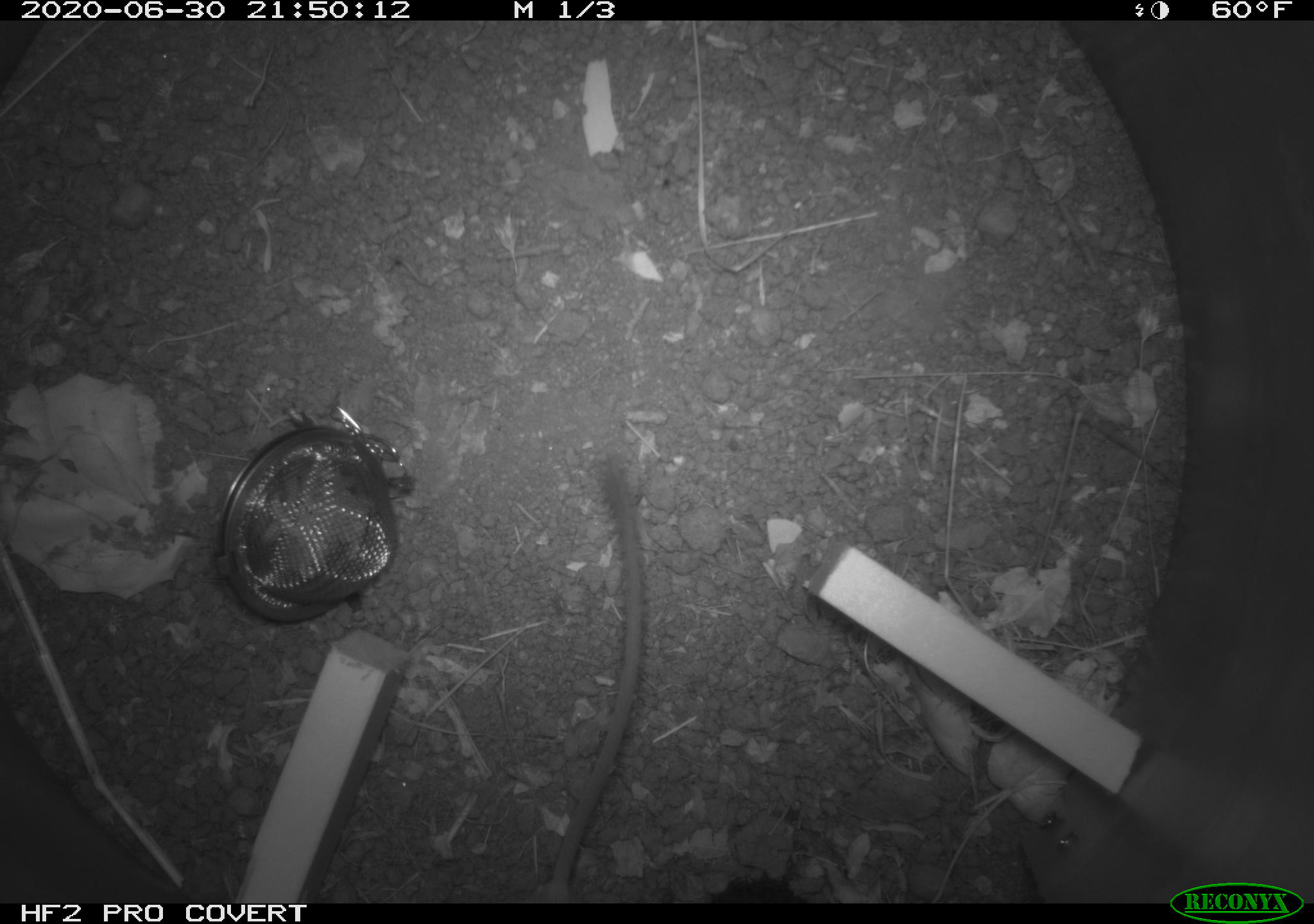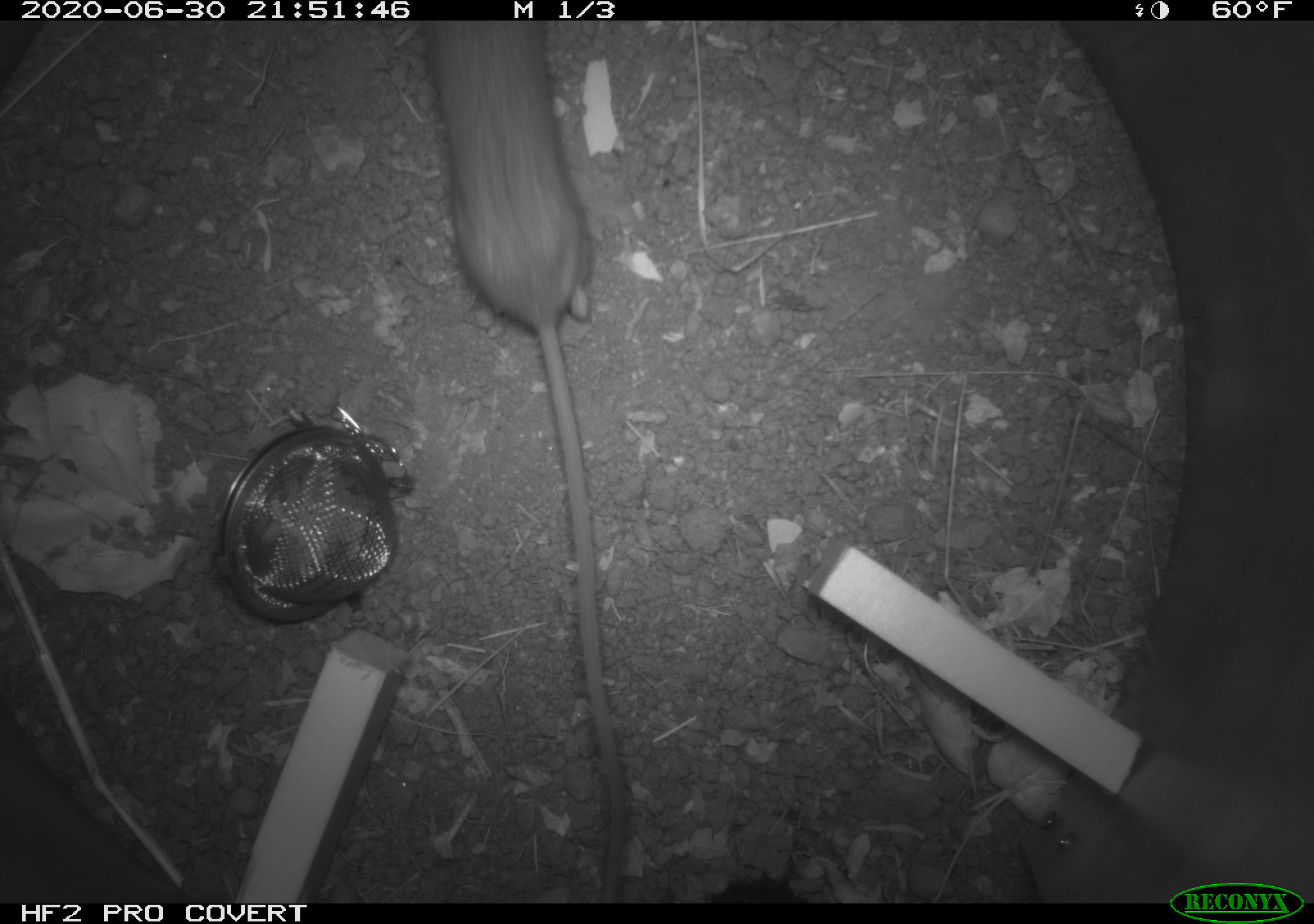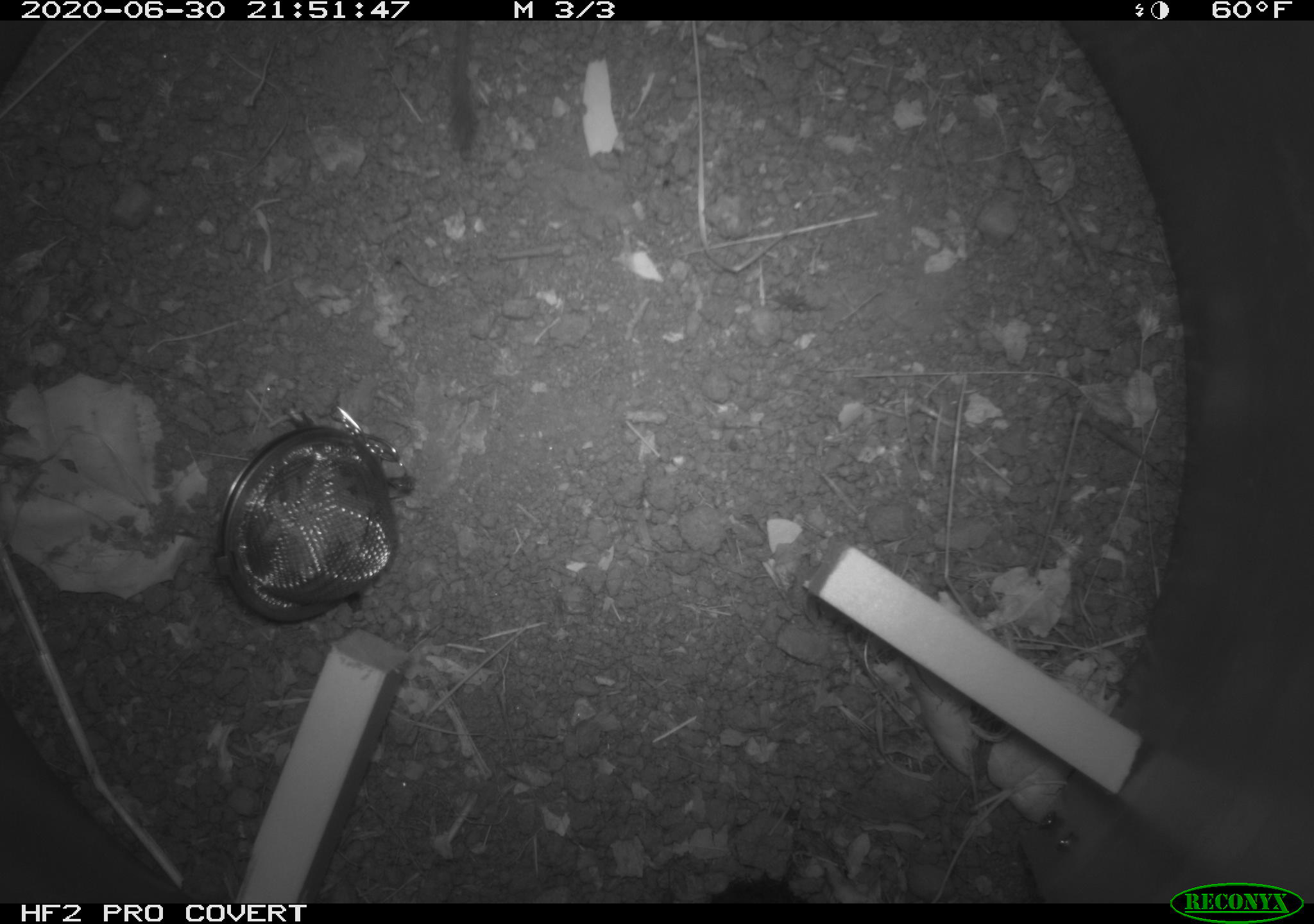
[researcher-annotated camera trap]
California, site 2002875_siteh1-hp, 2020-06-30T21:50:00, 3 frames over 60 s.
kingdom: Animalia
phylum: Chordata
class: Mammalia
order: Rodentia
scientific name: Rodentia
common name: rodent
Rodent (Rodentia).